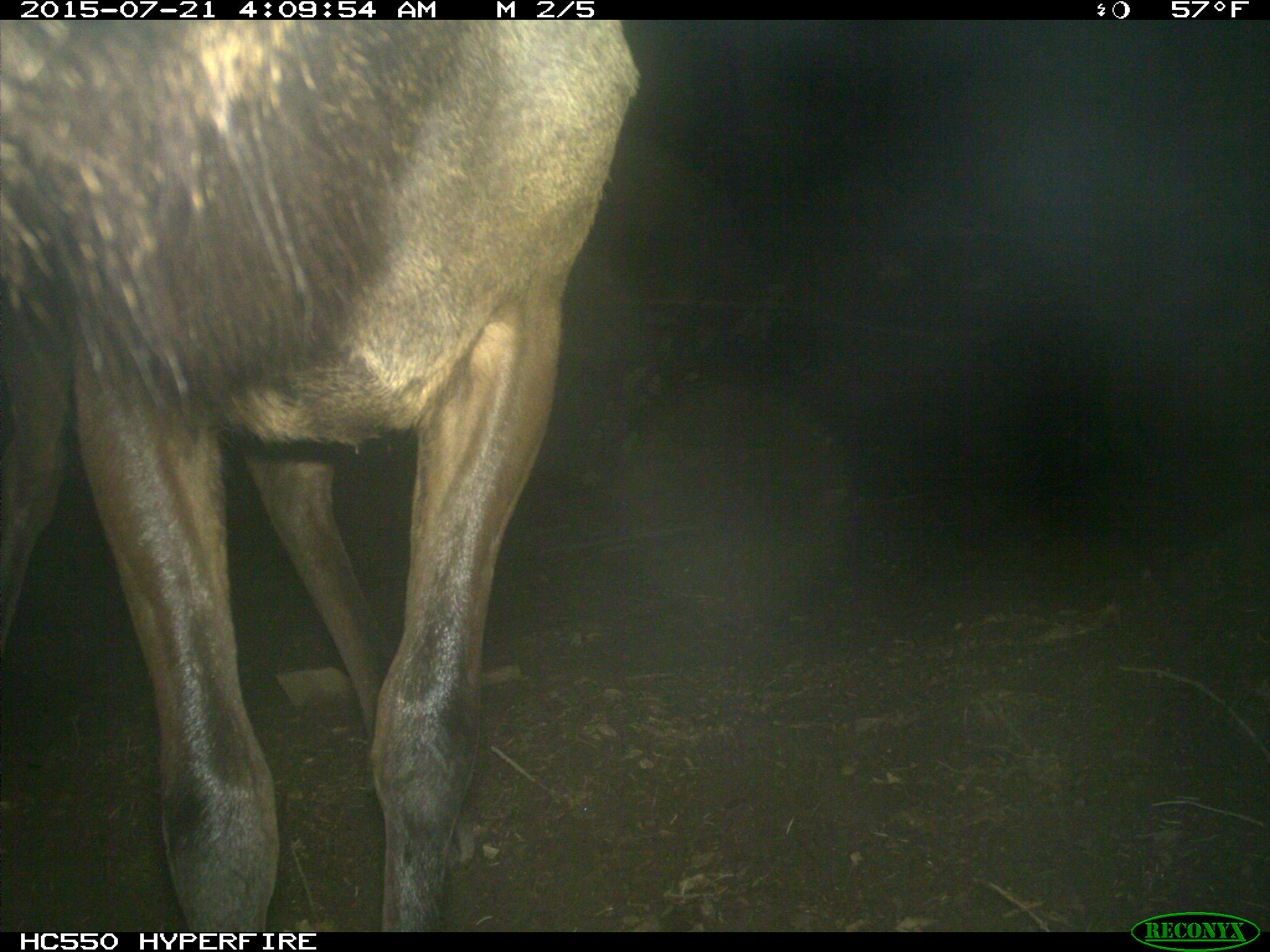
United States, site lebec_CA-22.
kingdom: Animalia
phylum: Chordata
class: Mammalia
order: Artiodactyla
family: Cervidae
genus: Cervus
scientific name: Cervus canadensis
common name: elk